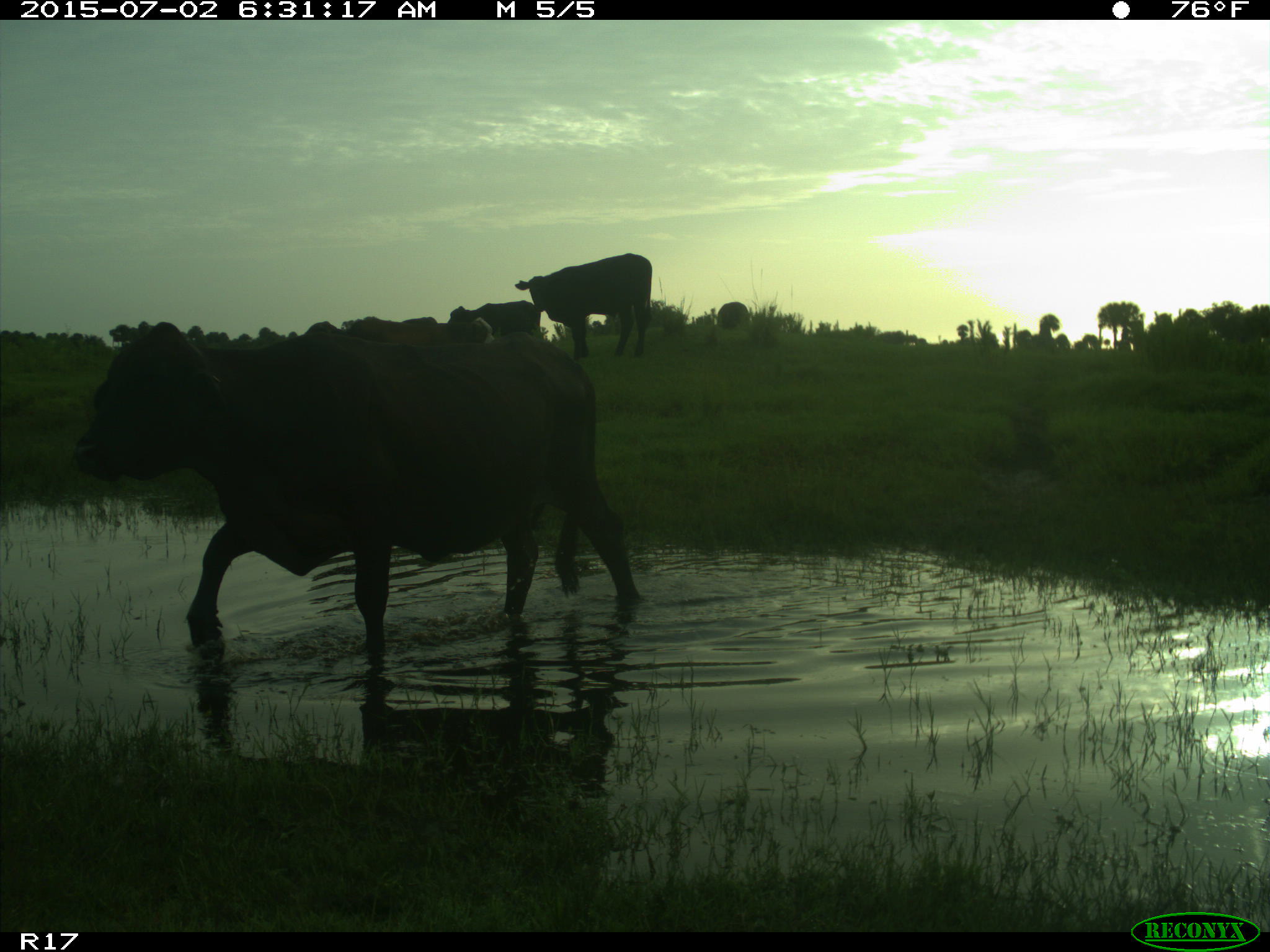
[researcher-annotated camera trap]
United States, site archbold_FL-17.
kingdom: Animalia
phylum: Chordata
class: Mammalia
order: Artiodactyla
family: Bovidae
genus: Bos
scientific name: Bos taurus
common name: domestic cow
Bos taurus (domestic cow).